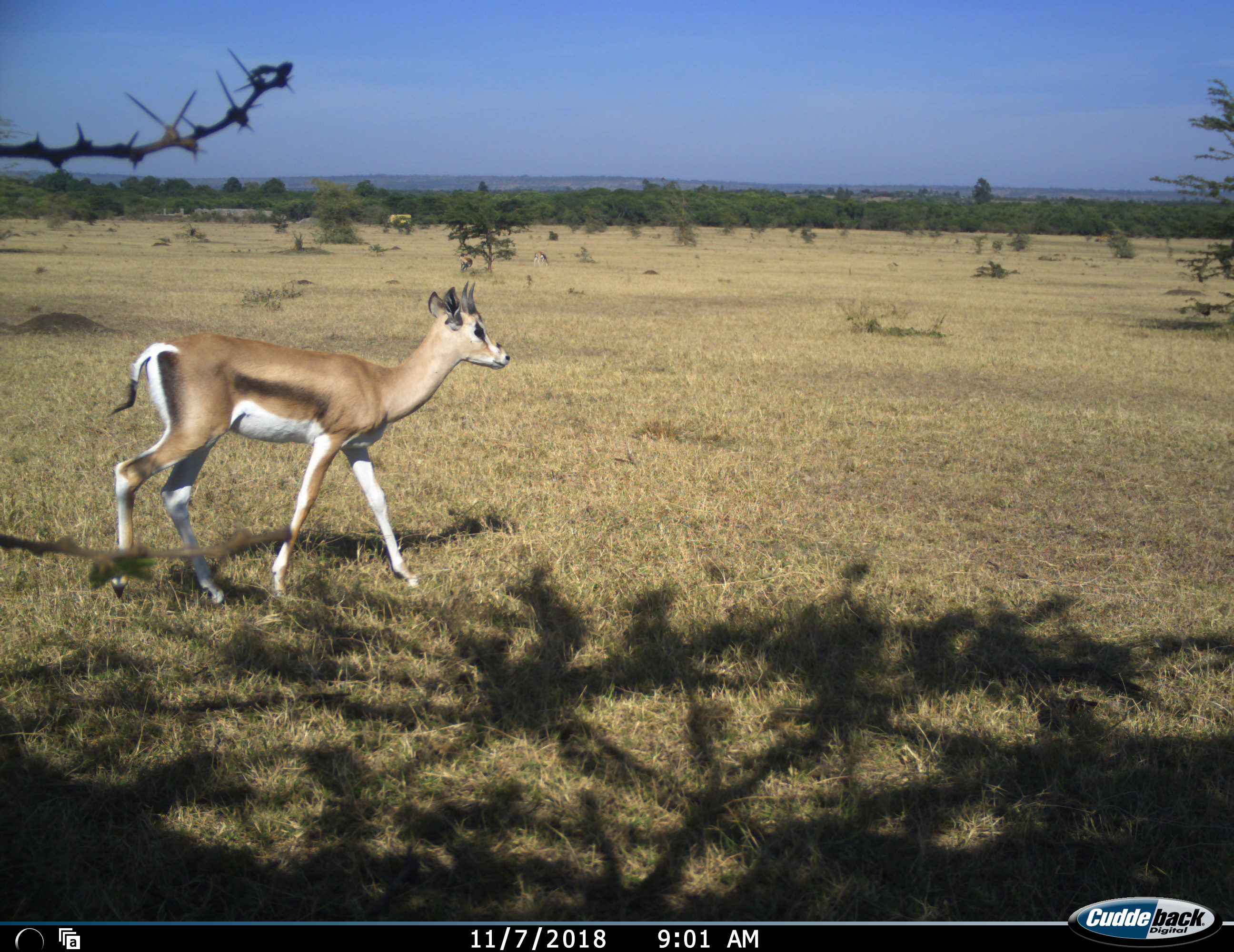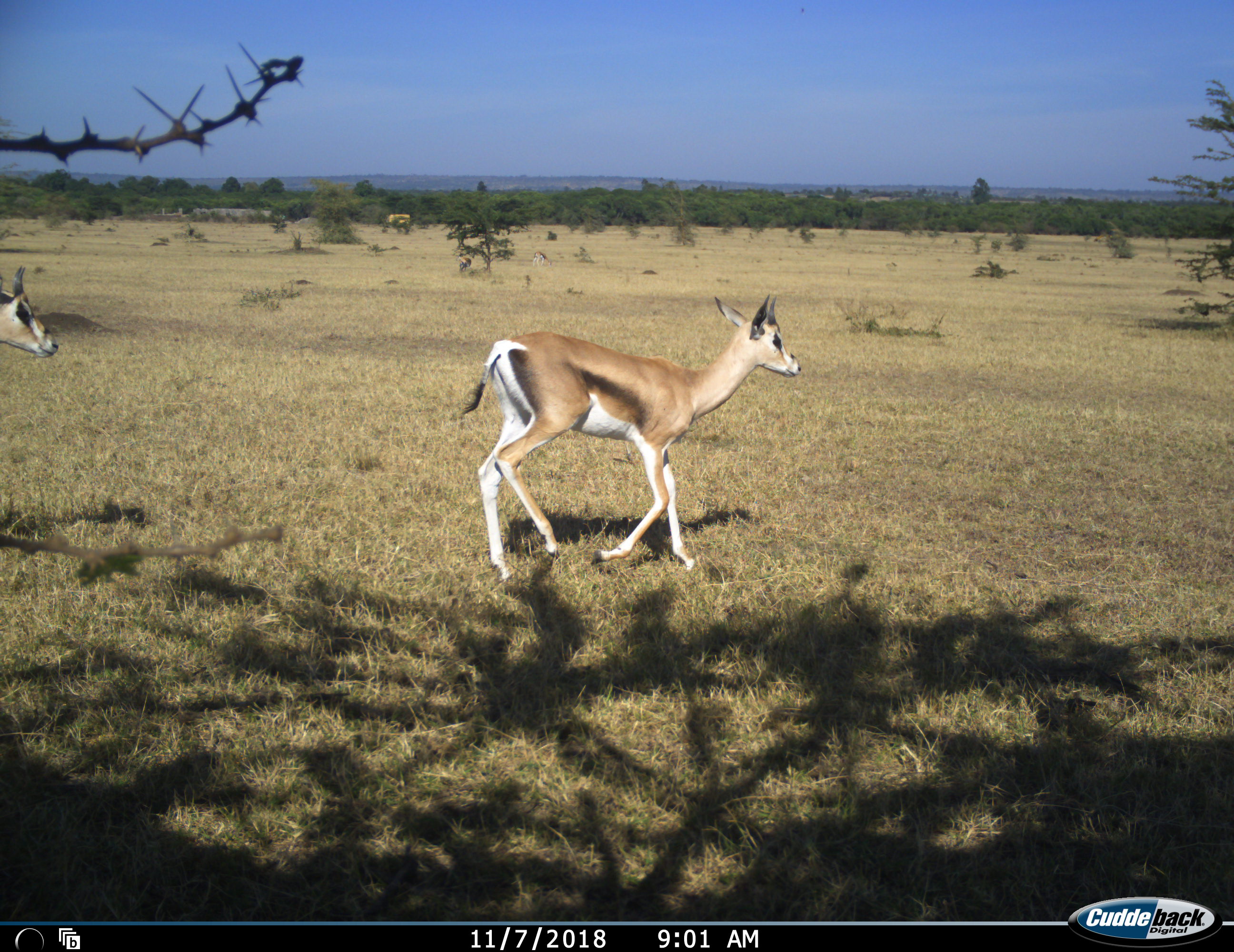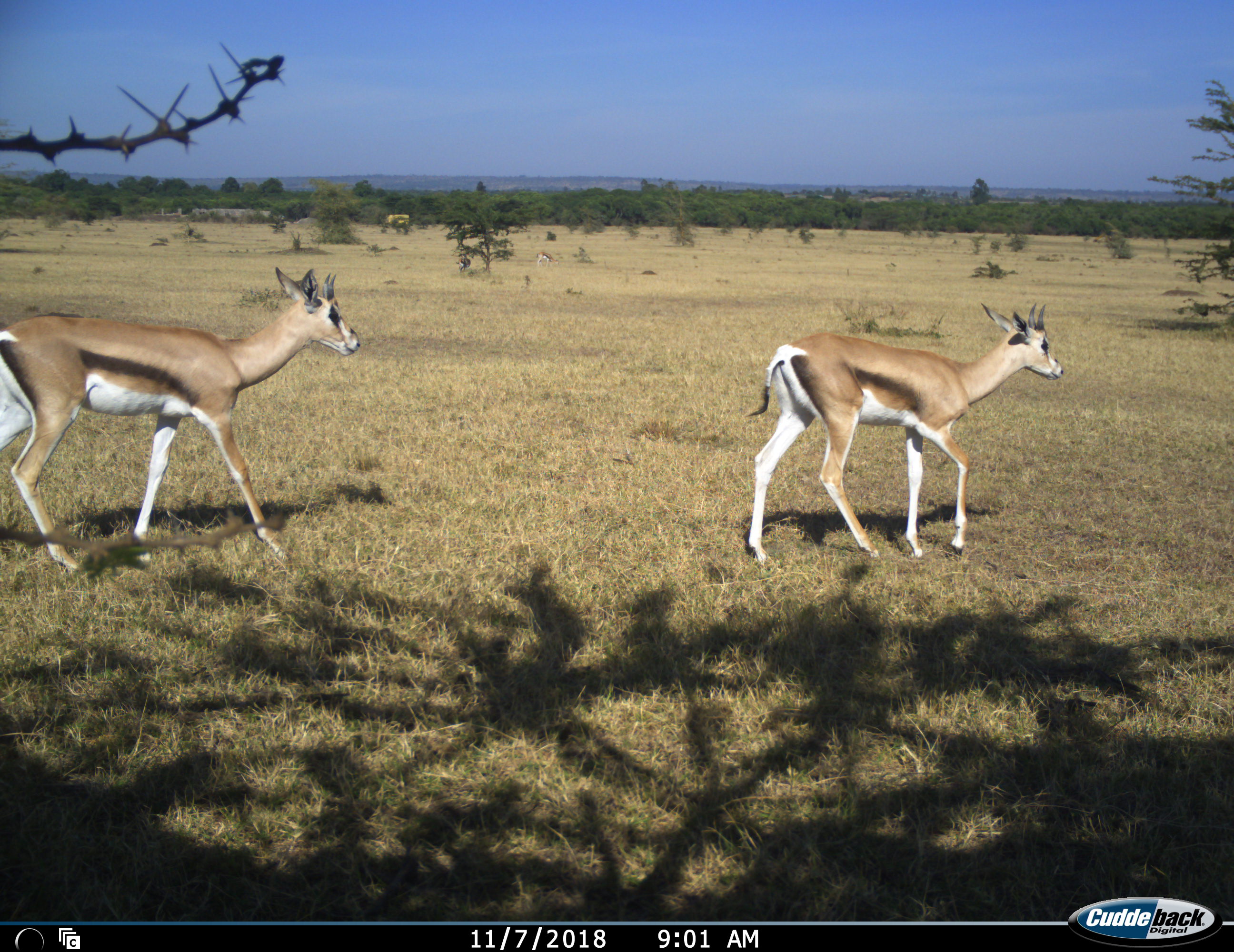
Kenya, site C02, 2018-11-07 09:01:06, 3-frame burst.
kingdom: Animalia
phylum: Chordata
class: Mammalia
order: Artiodactyla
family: Bovidae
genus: Eudorcas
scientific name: Eudorcas thomsonii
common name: thomson's gazelle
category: gazellethomsons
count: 2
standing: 0%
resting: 0%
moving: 100%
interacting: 0%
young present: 14%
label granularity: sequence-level